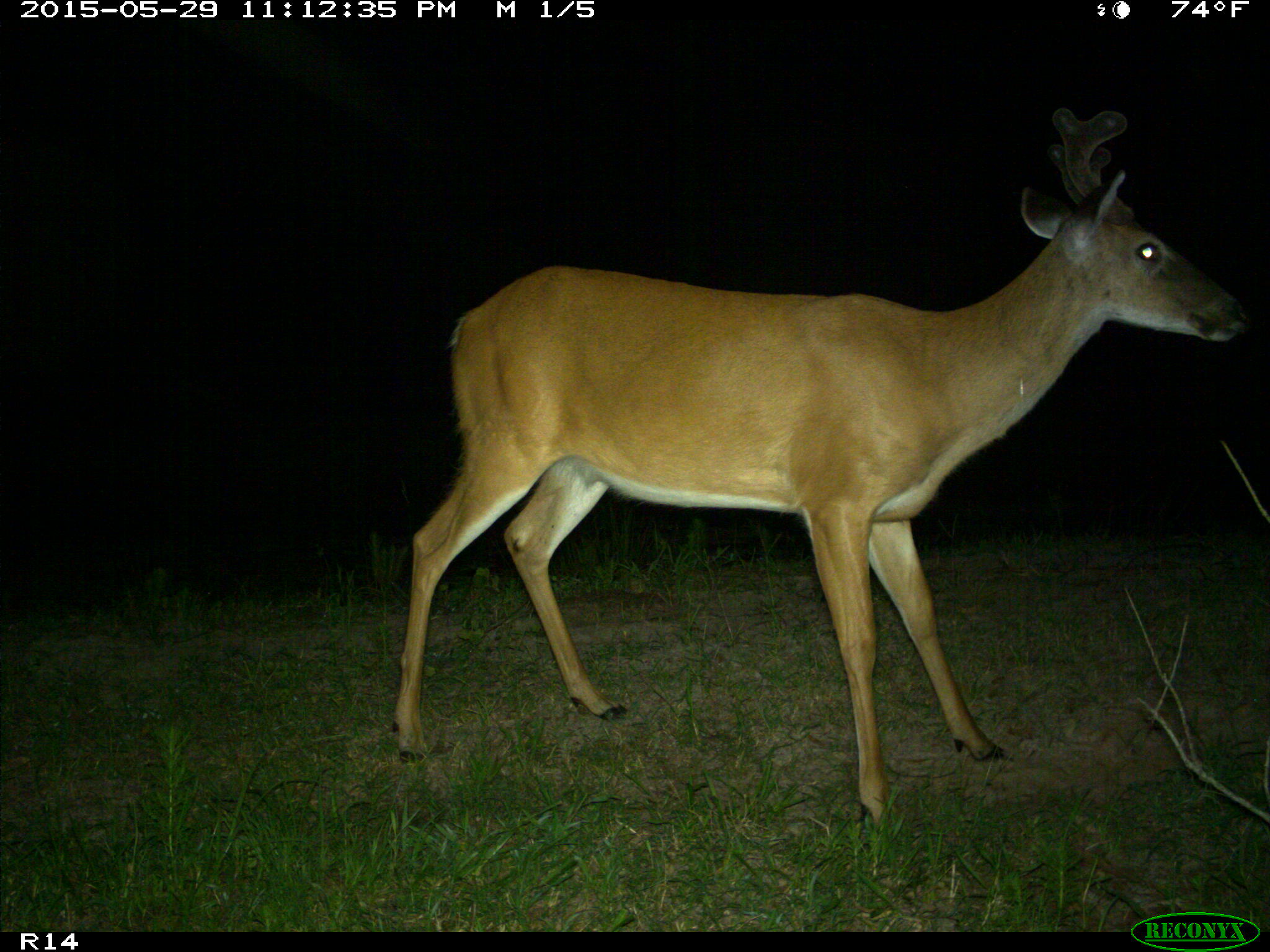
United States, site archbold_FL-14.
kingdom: Animalia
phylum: Chordata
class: Mammalia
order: Artiodactyla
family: Cervidae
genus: Odocoileus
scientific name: Odocoileus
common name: deer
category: unidentified deer